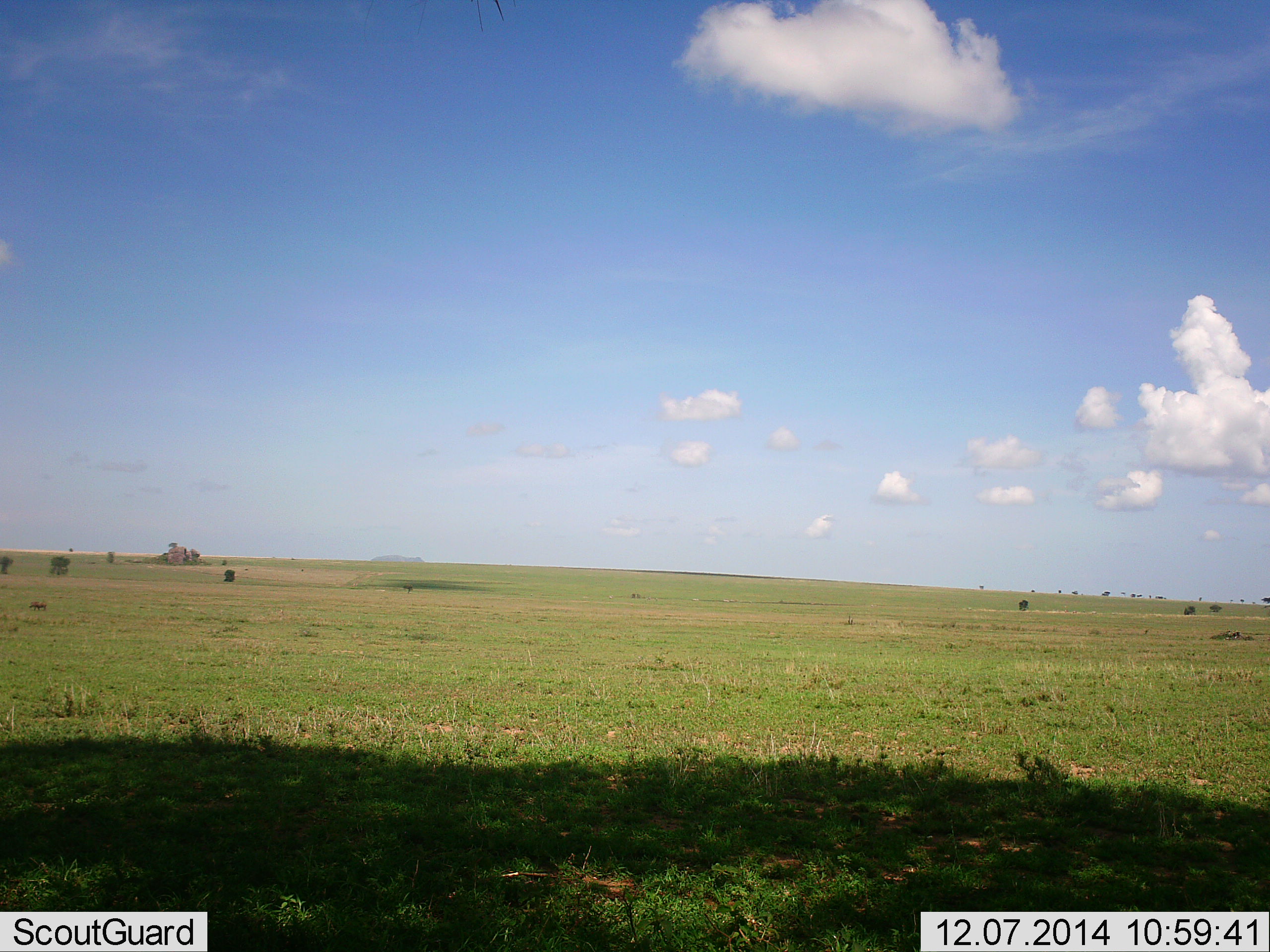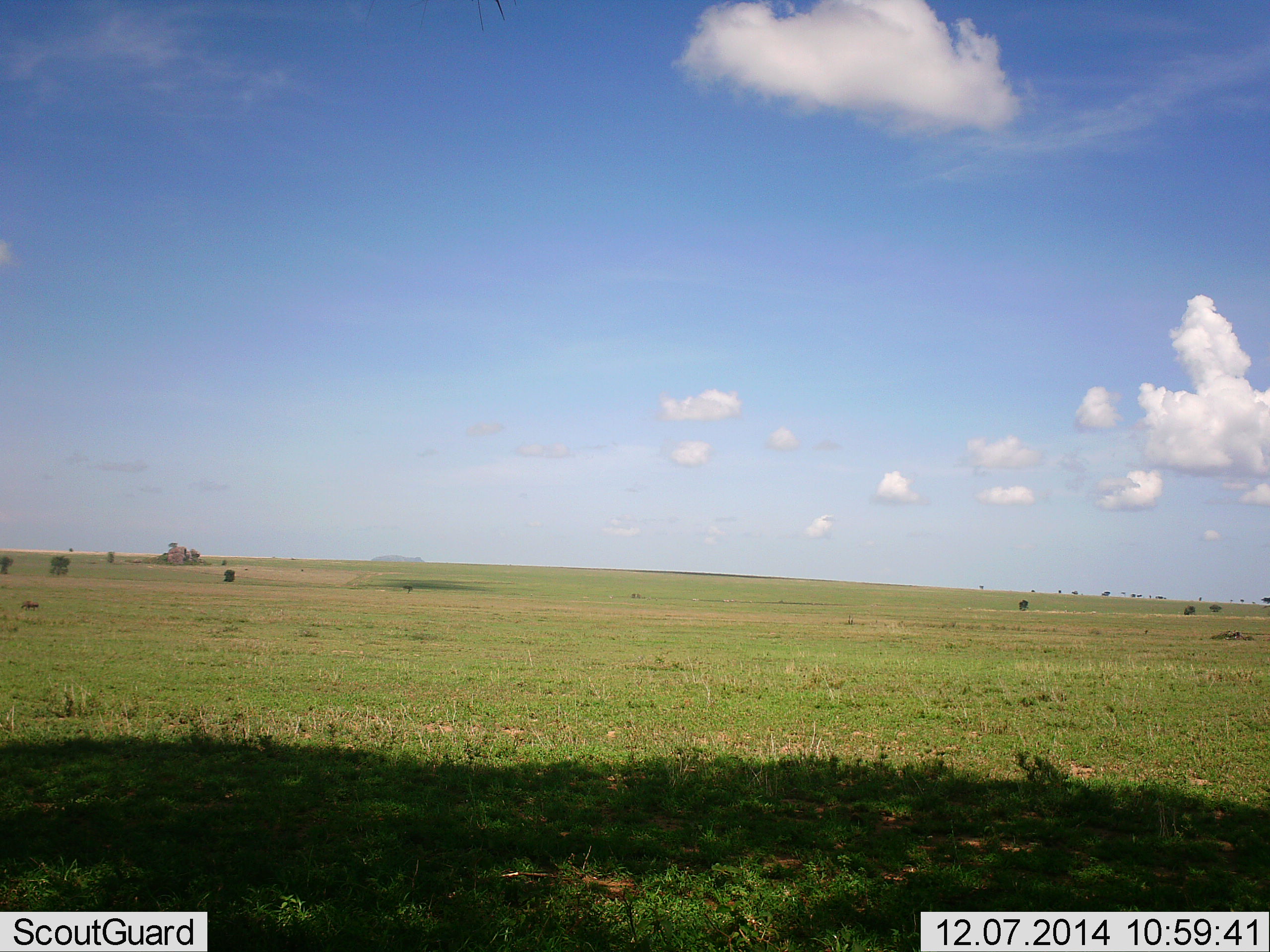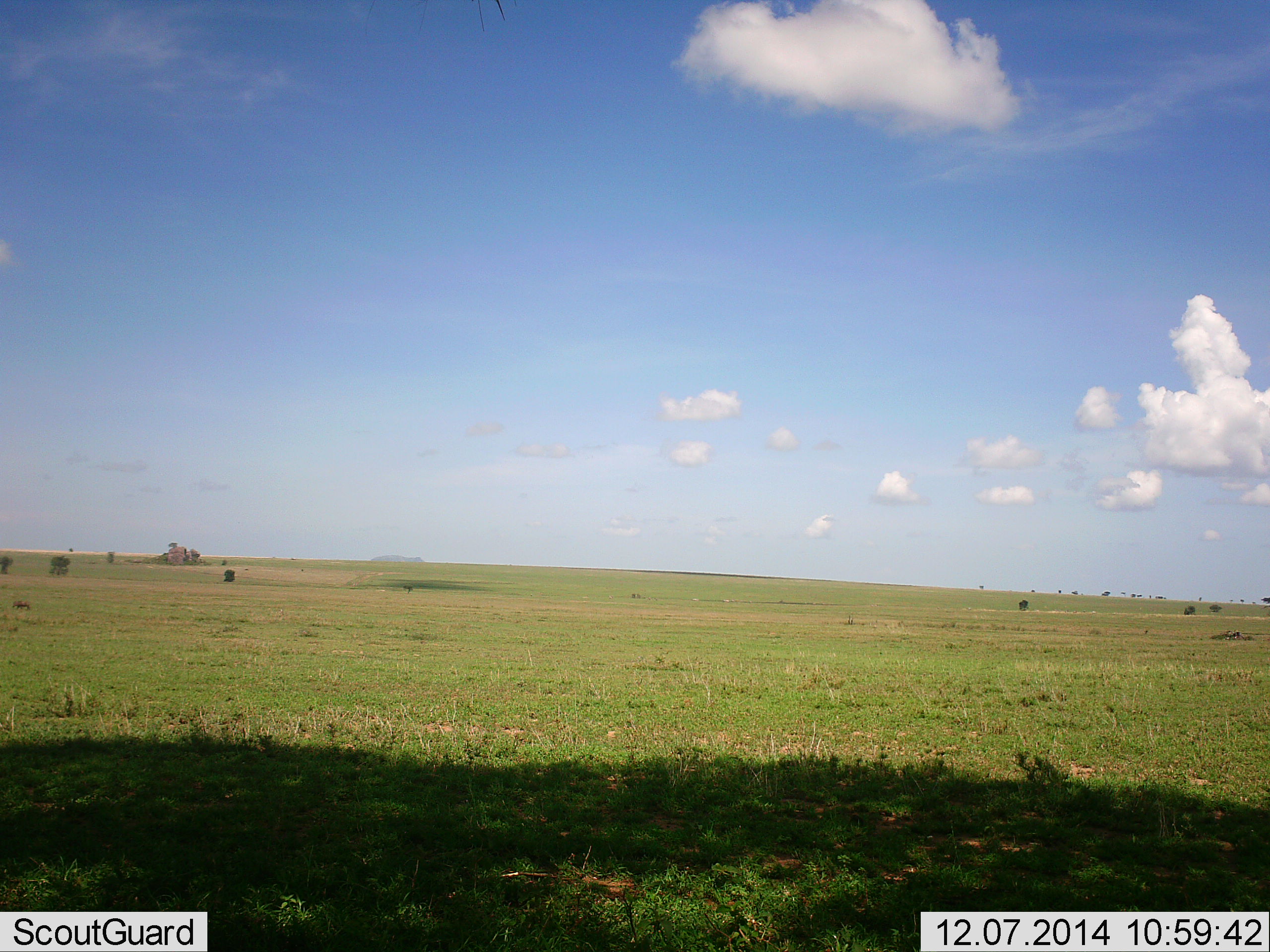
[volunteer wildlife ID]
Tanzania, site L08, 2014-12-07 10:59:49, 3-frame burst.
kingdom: Animalia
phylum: Chordata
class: Mammalia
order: Artiodactyla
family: Suidae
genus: Phacochoerus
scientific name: Phacochoerus africanus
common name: warthog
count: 1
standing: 0%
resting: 0%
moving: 100%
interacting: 0%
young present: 0%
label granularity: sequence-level